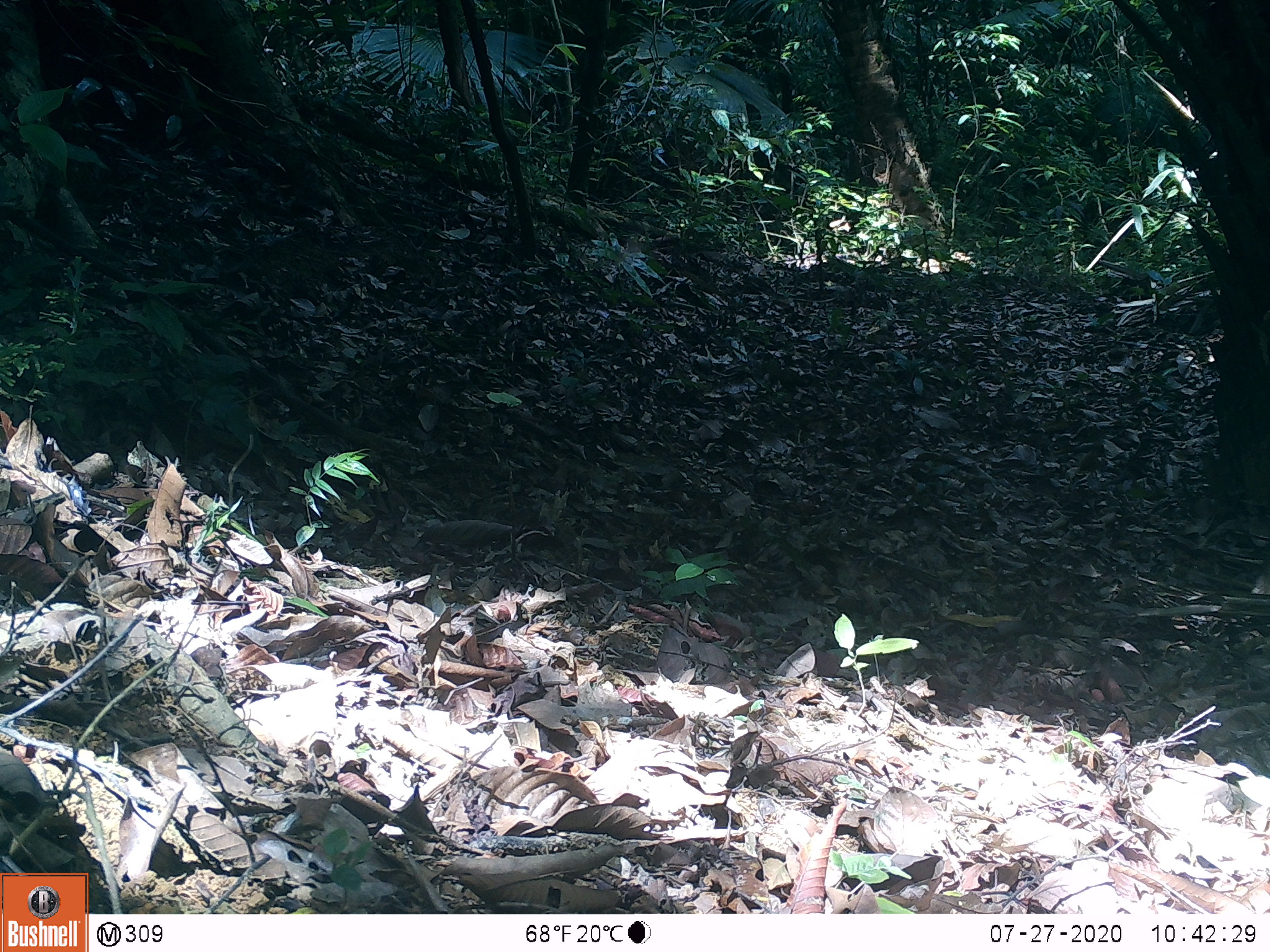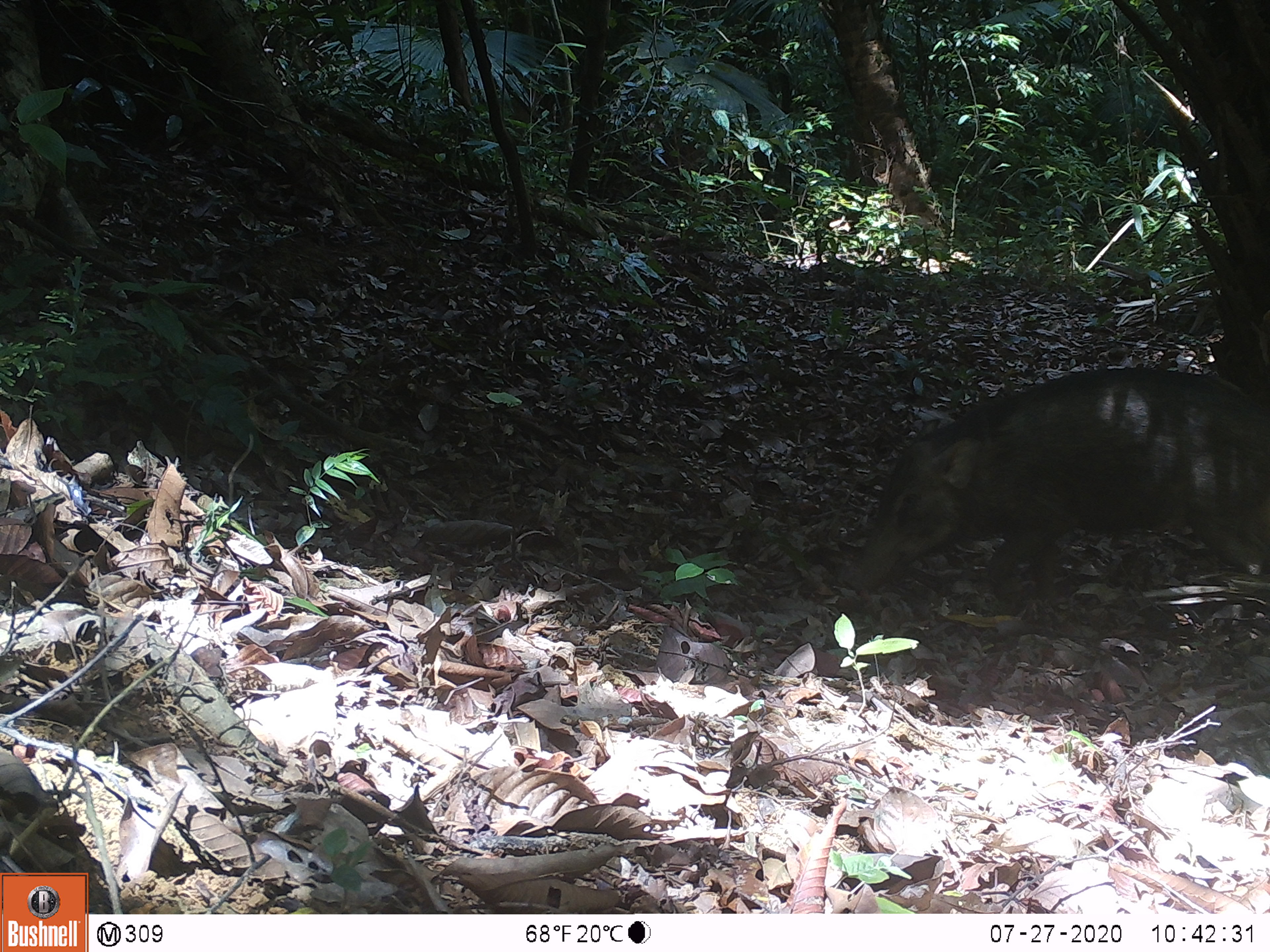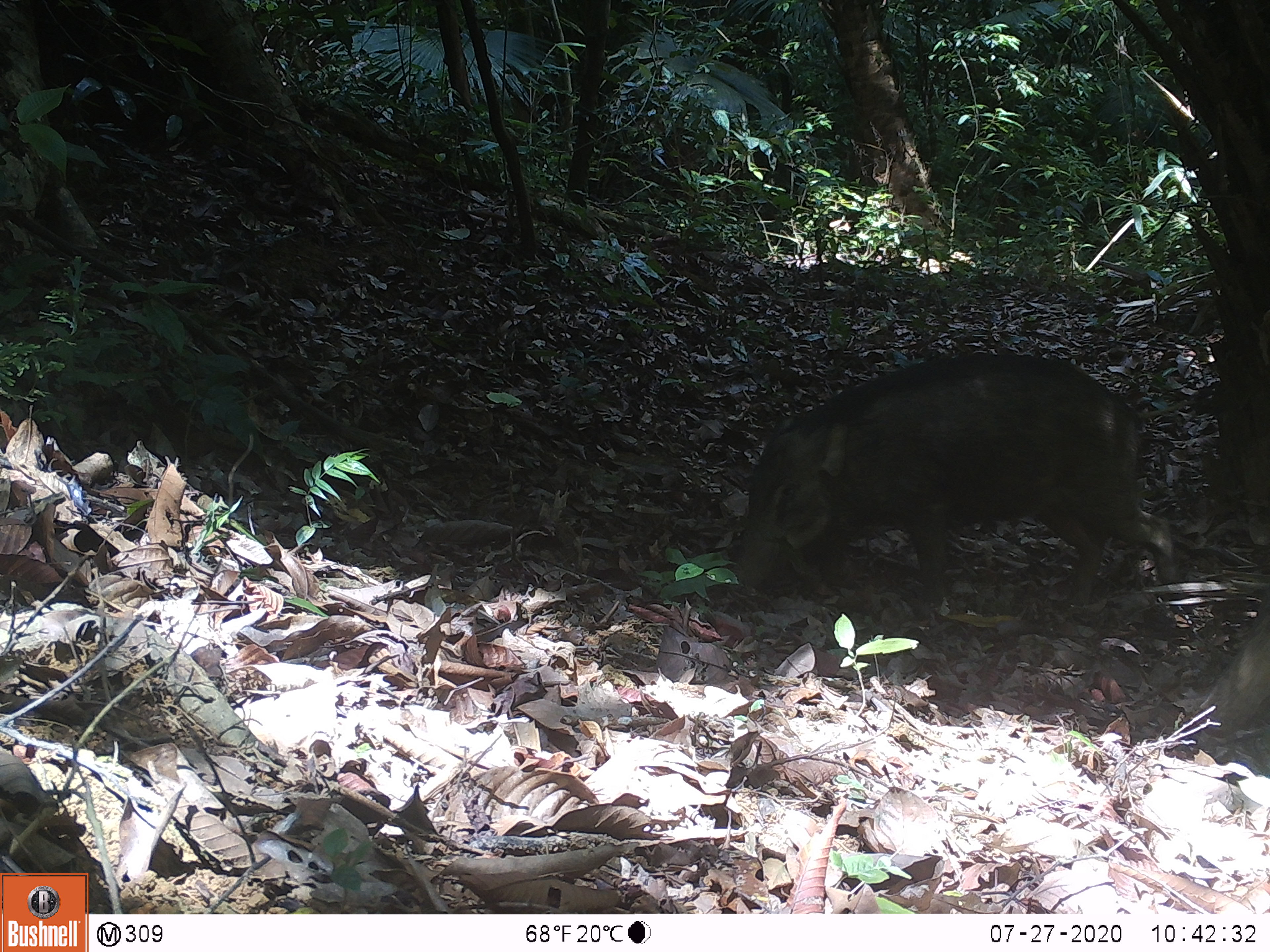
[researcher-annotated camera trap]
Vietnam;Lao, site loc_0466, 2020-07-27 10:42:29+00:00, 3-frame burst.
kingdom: Animalia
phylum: Chordata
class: Mammalia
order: Artiodactyla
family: Suidae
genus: Sus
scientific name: Sus scrofa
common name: eurasian wild pig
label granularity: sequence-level